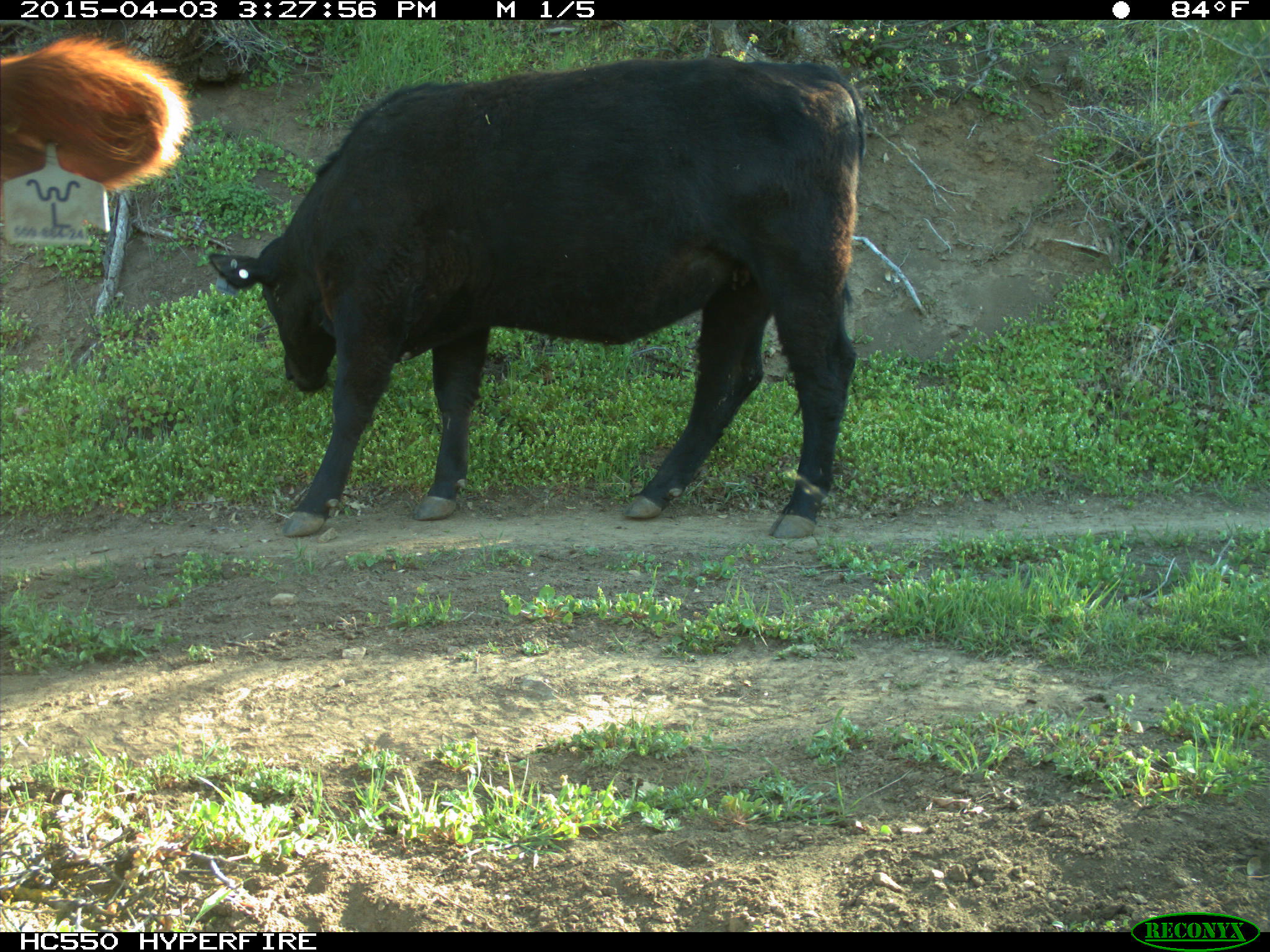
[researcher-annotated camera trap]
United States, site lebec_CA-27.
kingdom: Animalia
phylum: Chordata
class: Mammalia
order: Artiodactyla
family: Bovidae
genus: Bos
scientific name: Bos taurus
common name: domestic cow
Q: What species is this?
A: Bos taurus (domestic cow).